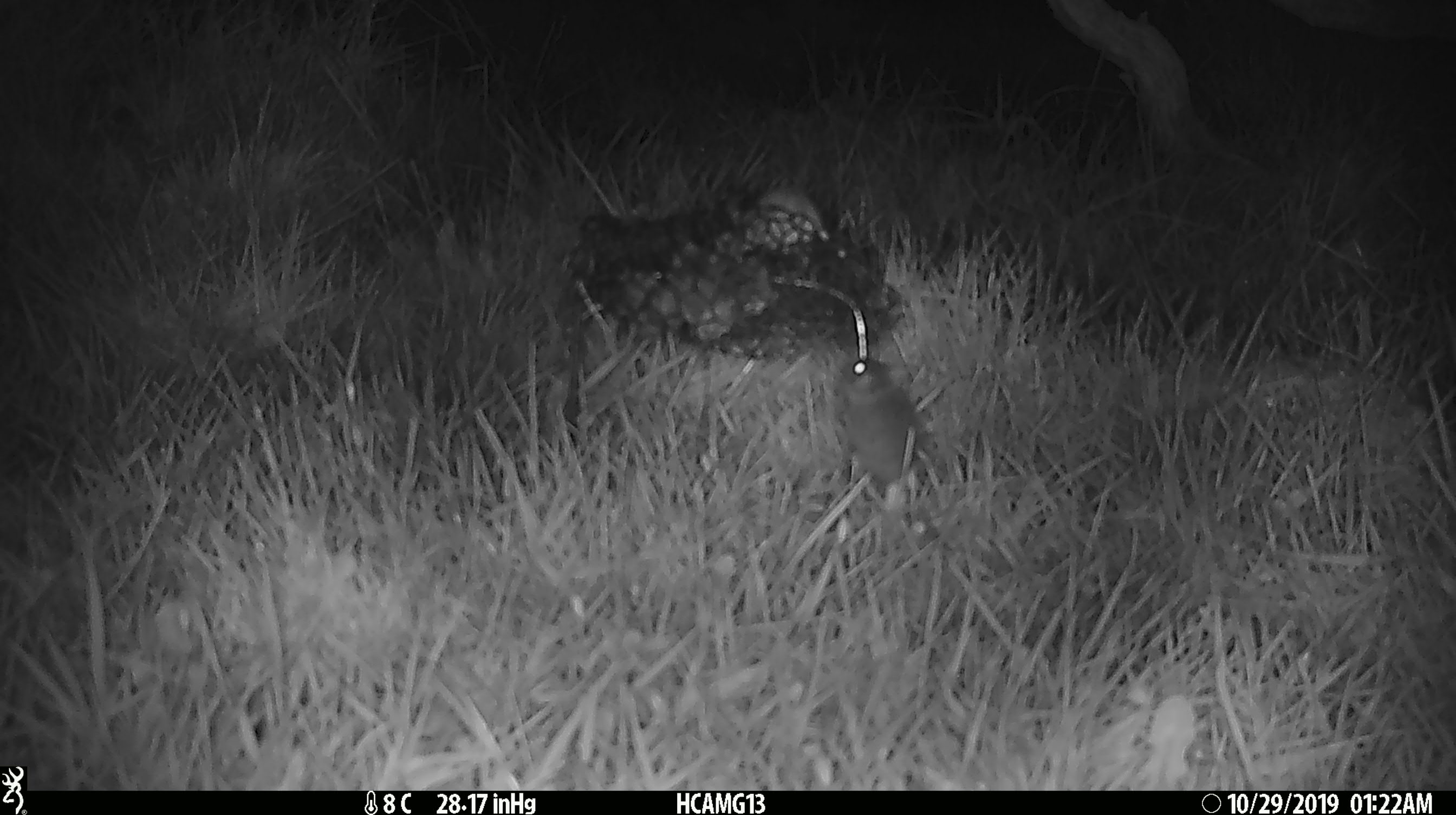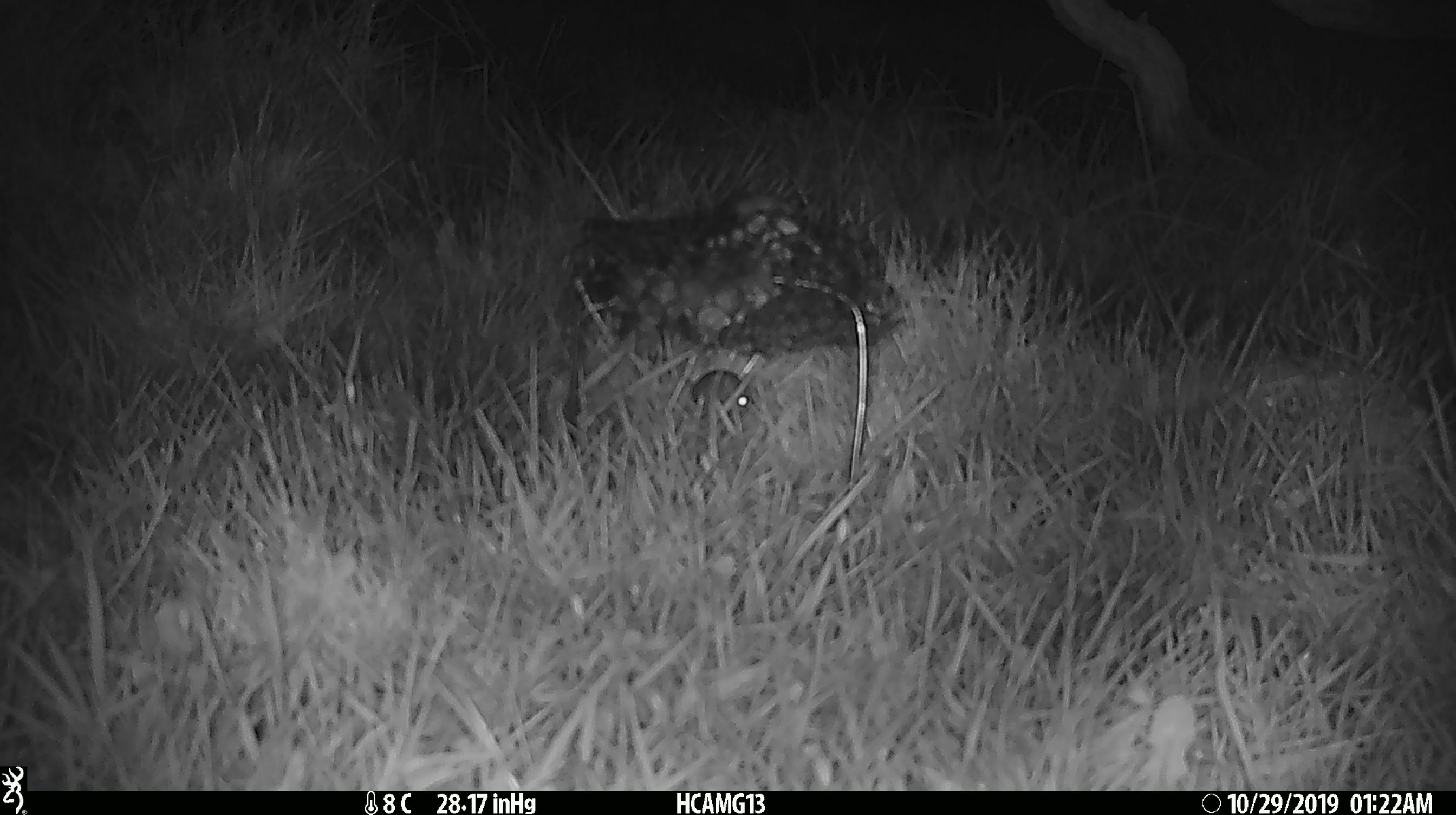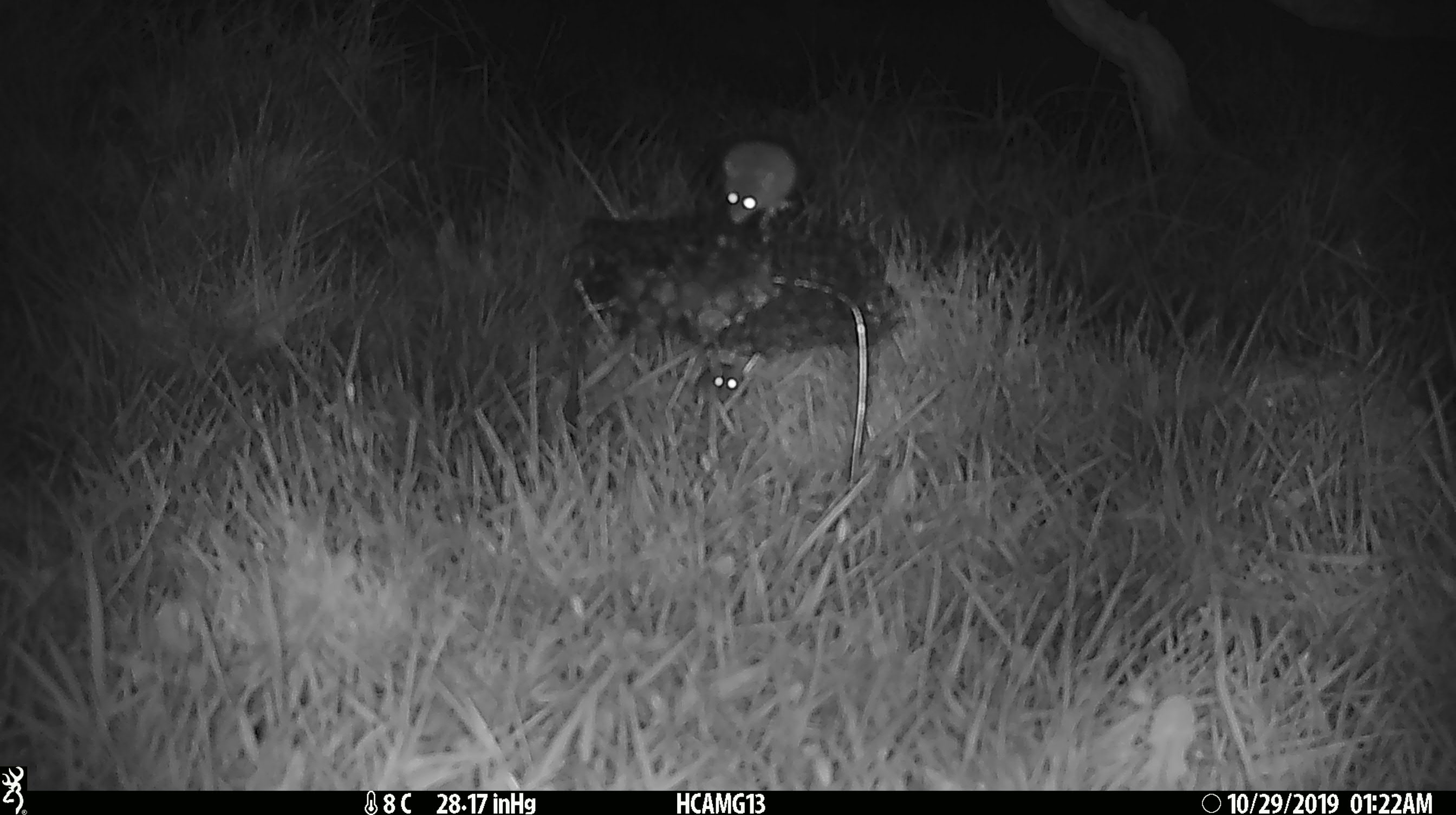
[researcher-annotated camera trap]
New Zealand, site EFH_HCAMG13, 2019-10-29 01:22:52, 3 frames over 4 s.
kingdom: Animalia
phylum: Chordata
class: Mammalia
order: Rodentia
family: Muridae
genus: Mus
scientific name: Mus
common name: mouse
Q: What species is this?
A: Mouse (Mus).